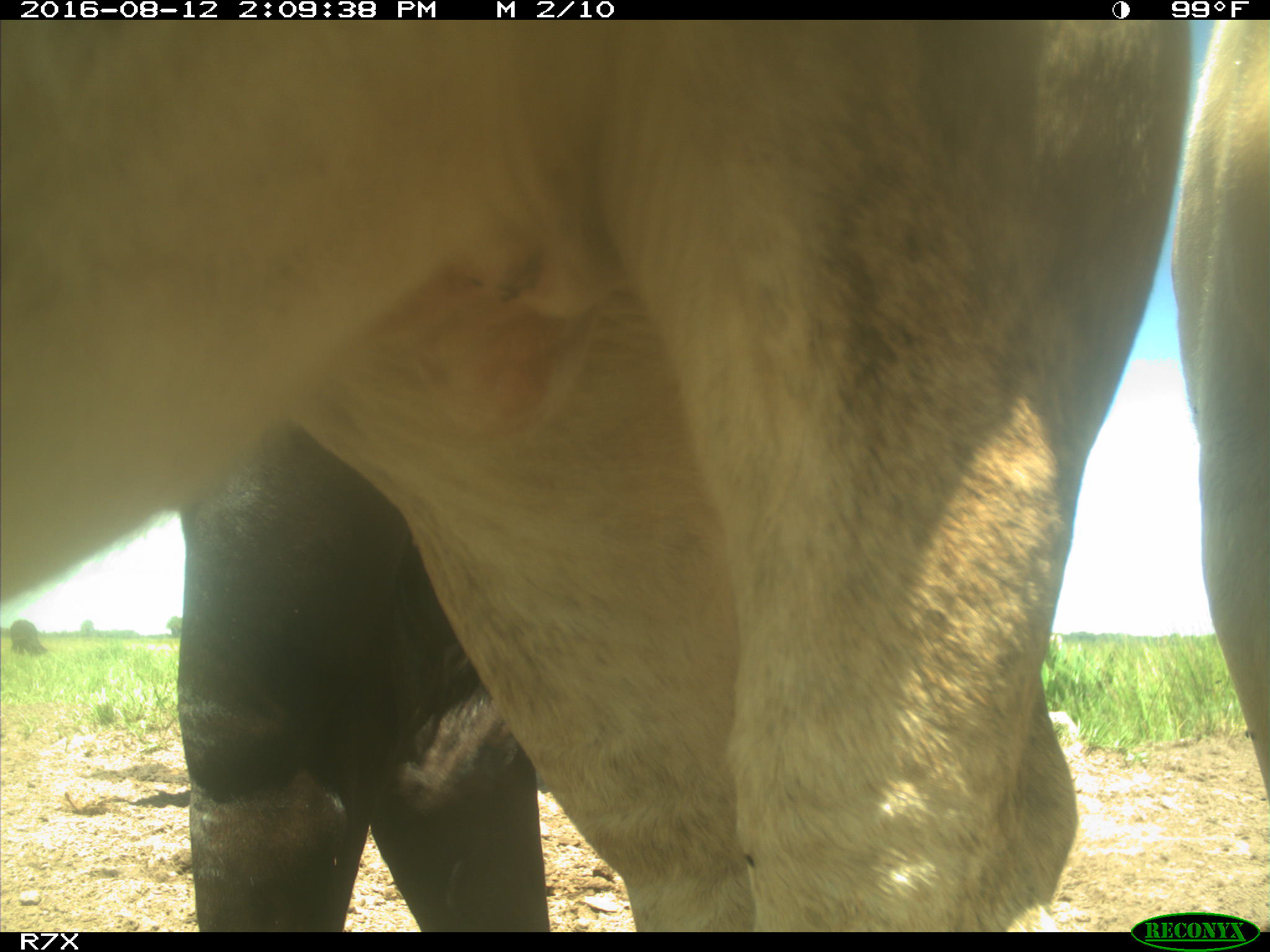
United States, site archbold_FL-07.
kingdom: Animalia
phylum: Chordata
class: Mammalia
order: Artiodactyla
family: Bovidae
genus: Bos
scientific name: Bos taurus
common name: domestic cow